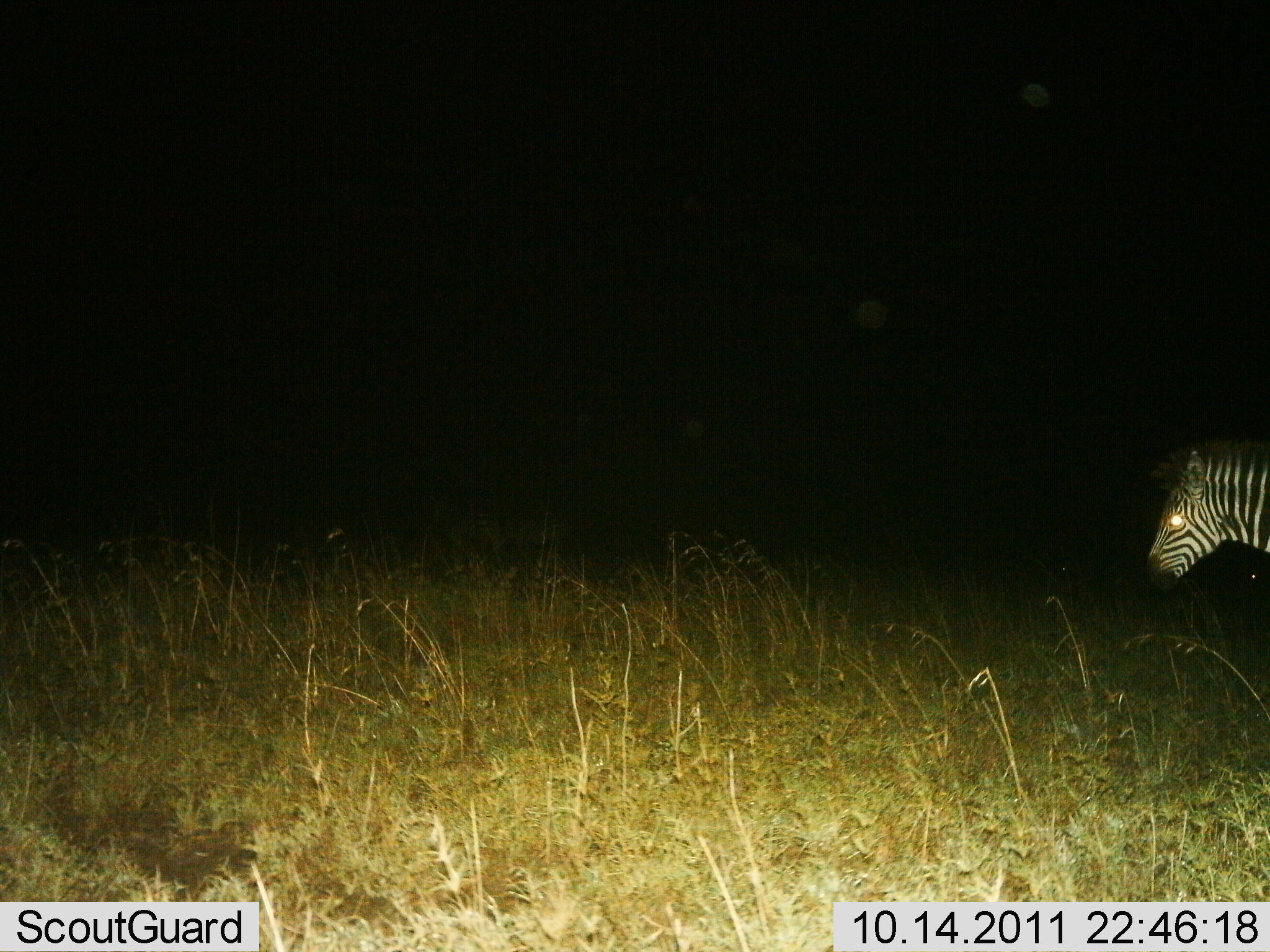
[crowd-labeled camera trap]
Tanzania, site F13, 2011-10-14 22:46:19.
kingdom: Animalia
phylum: Chordata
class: Mammalia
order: Perissodactyla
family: Equidae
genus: Equus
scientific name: Equus quagga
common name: plains zebra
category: zebra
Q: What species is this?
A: Zebra (plains zebra) (Equus quagga).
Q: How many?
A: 1.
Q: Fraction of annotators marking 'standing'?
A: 36%.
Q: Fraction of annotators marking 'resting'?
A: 0%.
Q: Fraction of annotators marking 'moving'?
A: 73%.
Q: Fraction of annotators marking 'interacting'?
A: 0%.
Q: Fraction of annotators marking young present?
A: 0%.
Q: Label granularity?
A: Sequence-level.